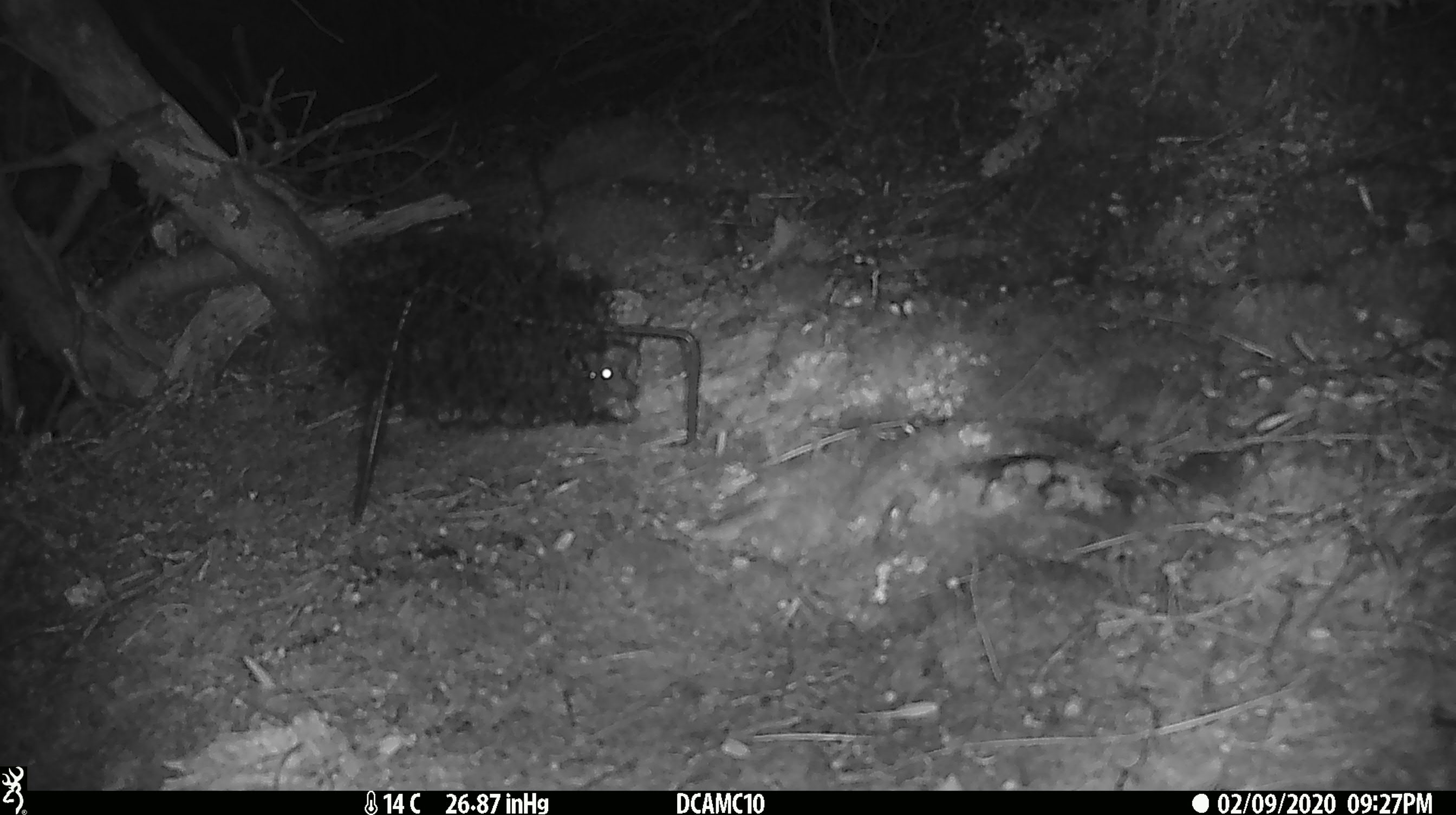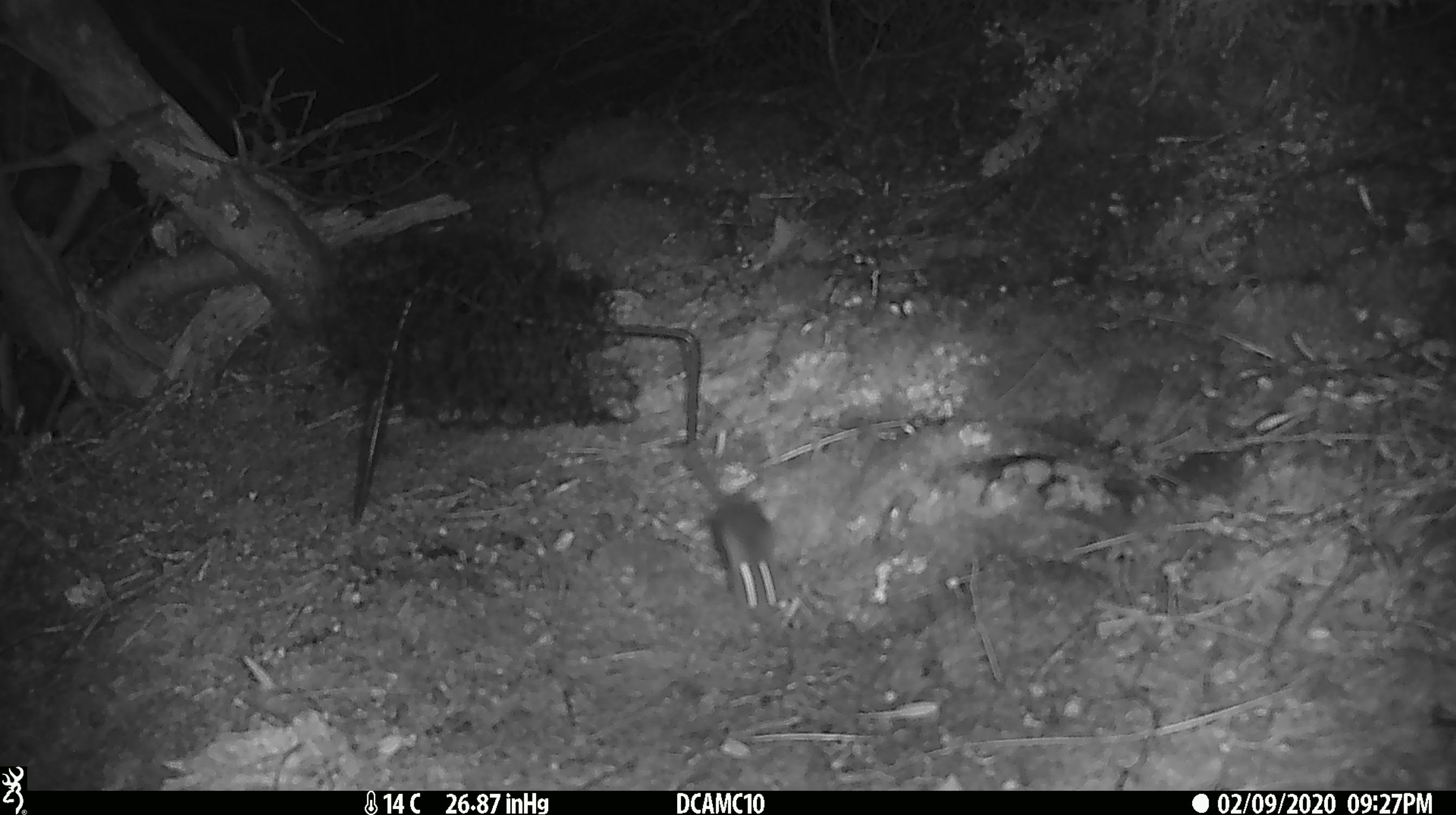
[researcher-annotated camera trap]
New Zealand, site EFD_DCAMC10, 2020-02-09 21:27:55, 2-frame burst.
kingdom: Animalia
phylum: Chordata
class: Mammalia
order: Rodentia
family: Muridae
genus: Mus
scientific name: Mus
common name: mouse